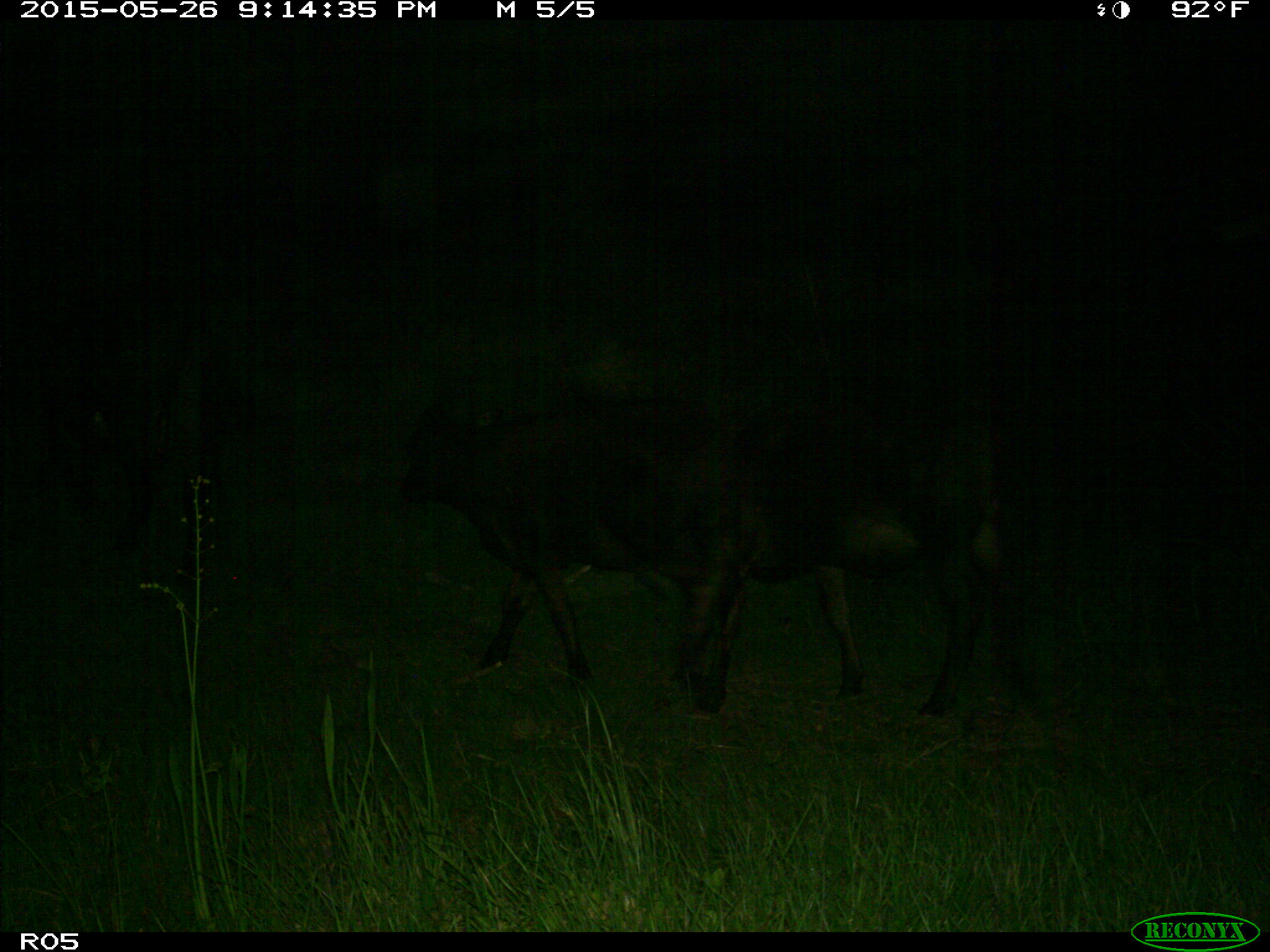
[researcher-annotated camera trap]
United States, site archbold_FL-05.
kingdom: Animalia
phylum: Chordata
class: Mammalia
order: Artiodactyla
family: Bovidae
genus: Bos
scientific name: Bos taurus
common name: domestic cow